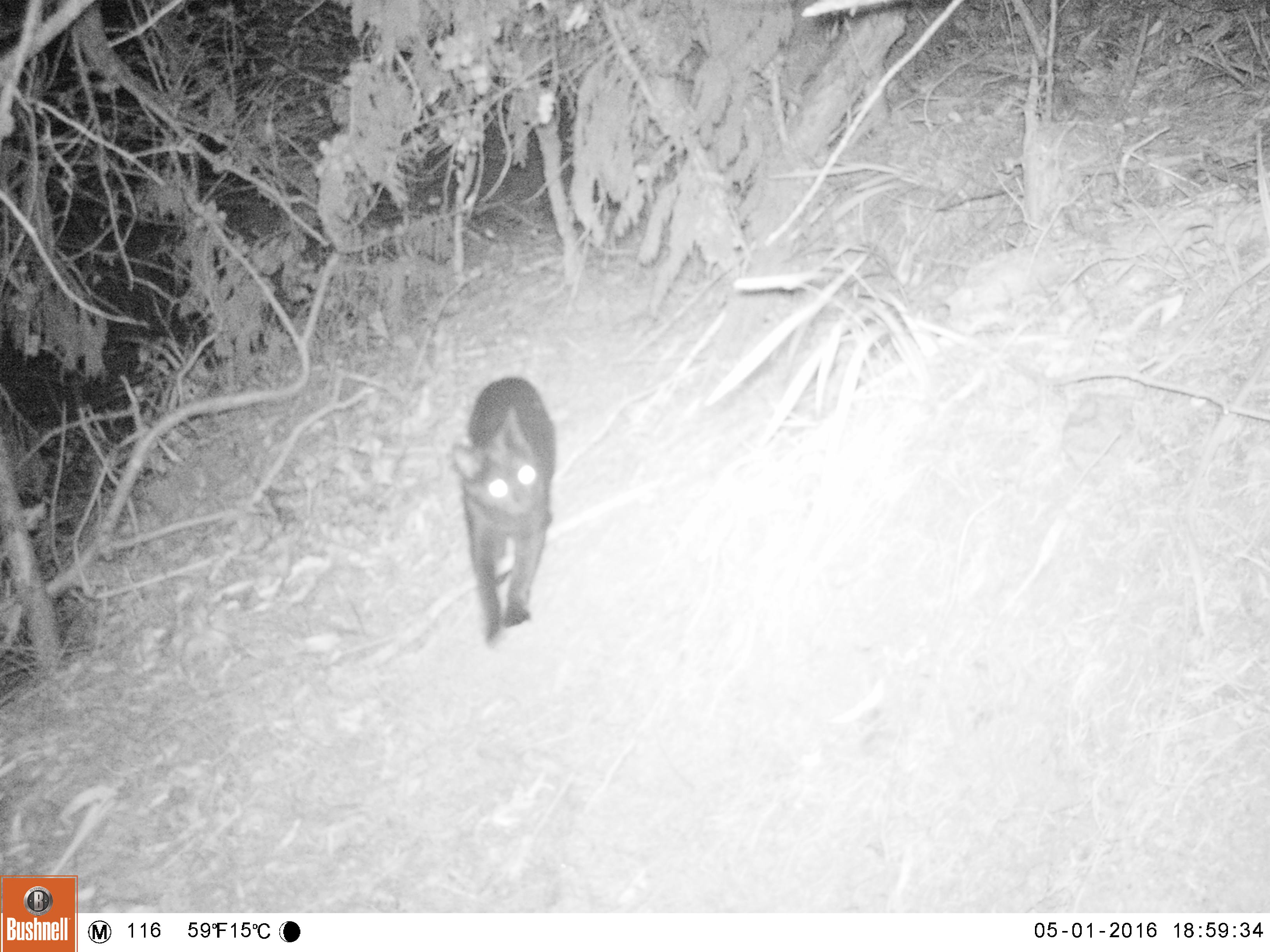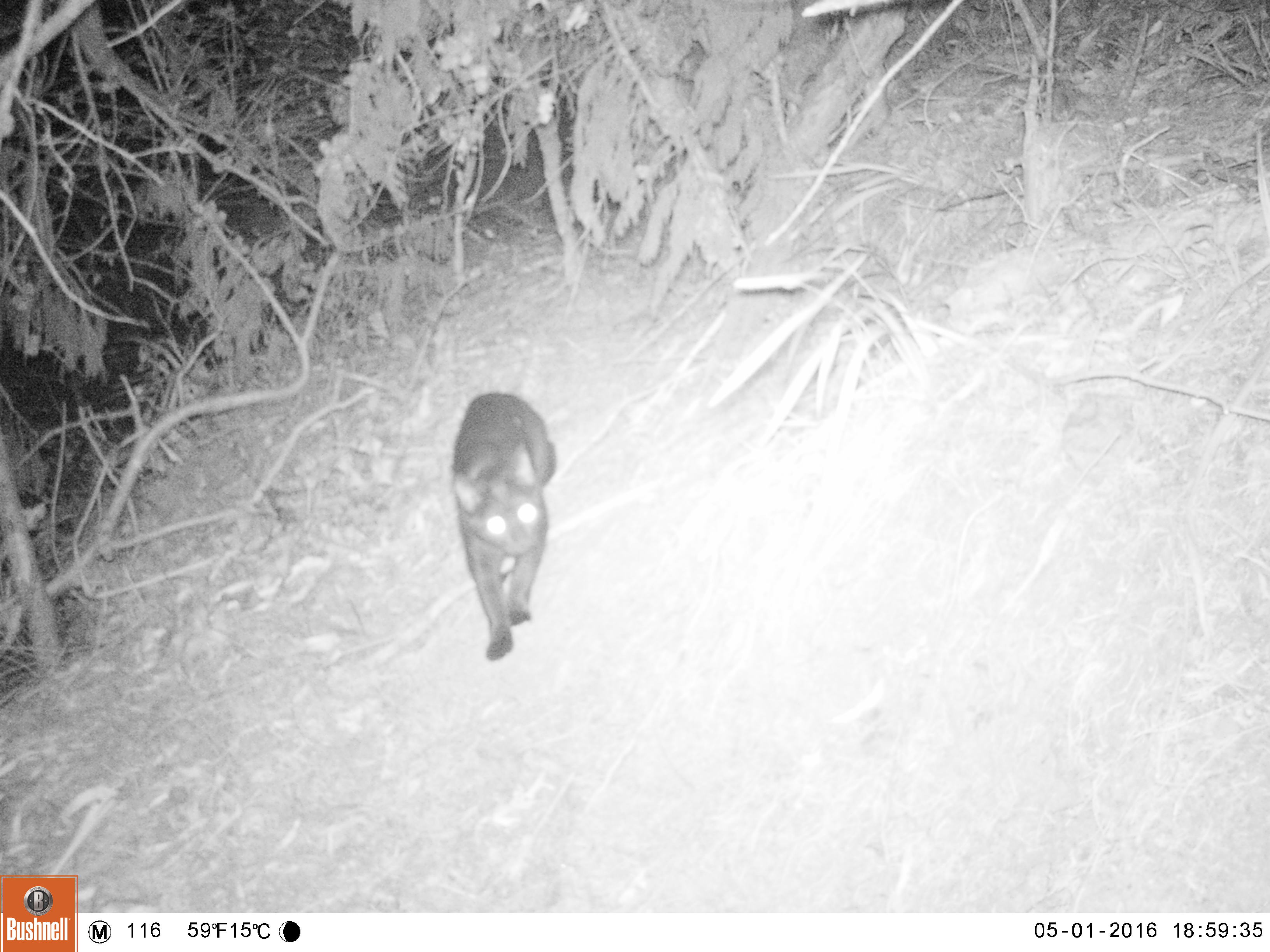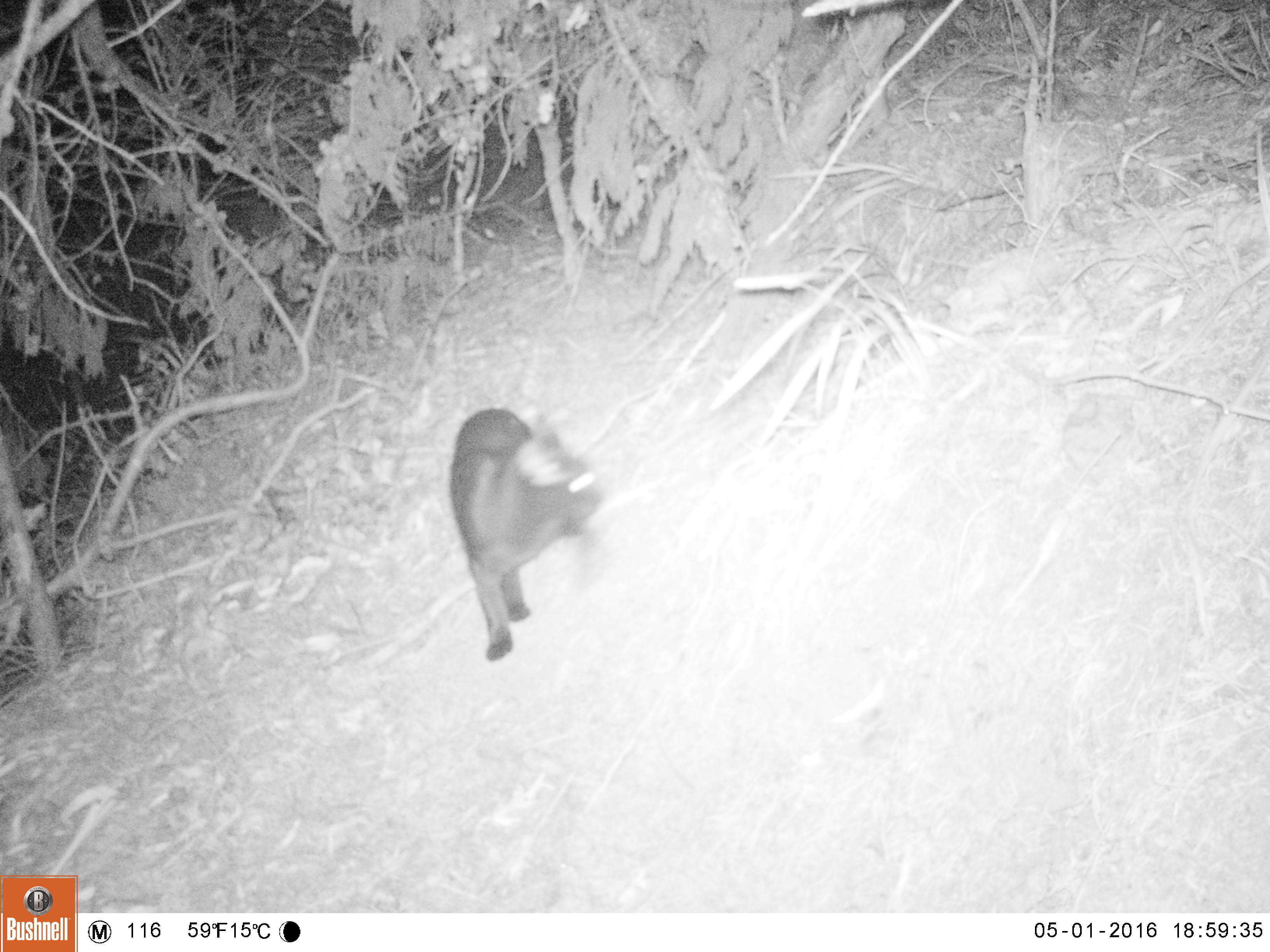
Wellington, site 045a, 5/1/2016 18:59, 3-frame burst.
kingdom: Animalia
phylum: Chordata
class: Mammalia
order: Carnivora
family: Felidae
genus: Felis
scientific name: Felis catus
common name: cat